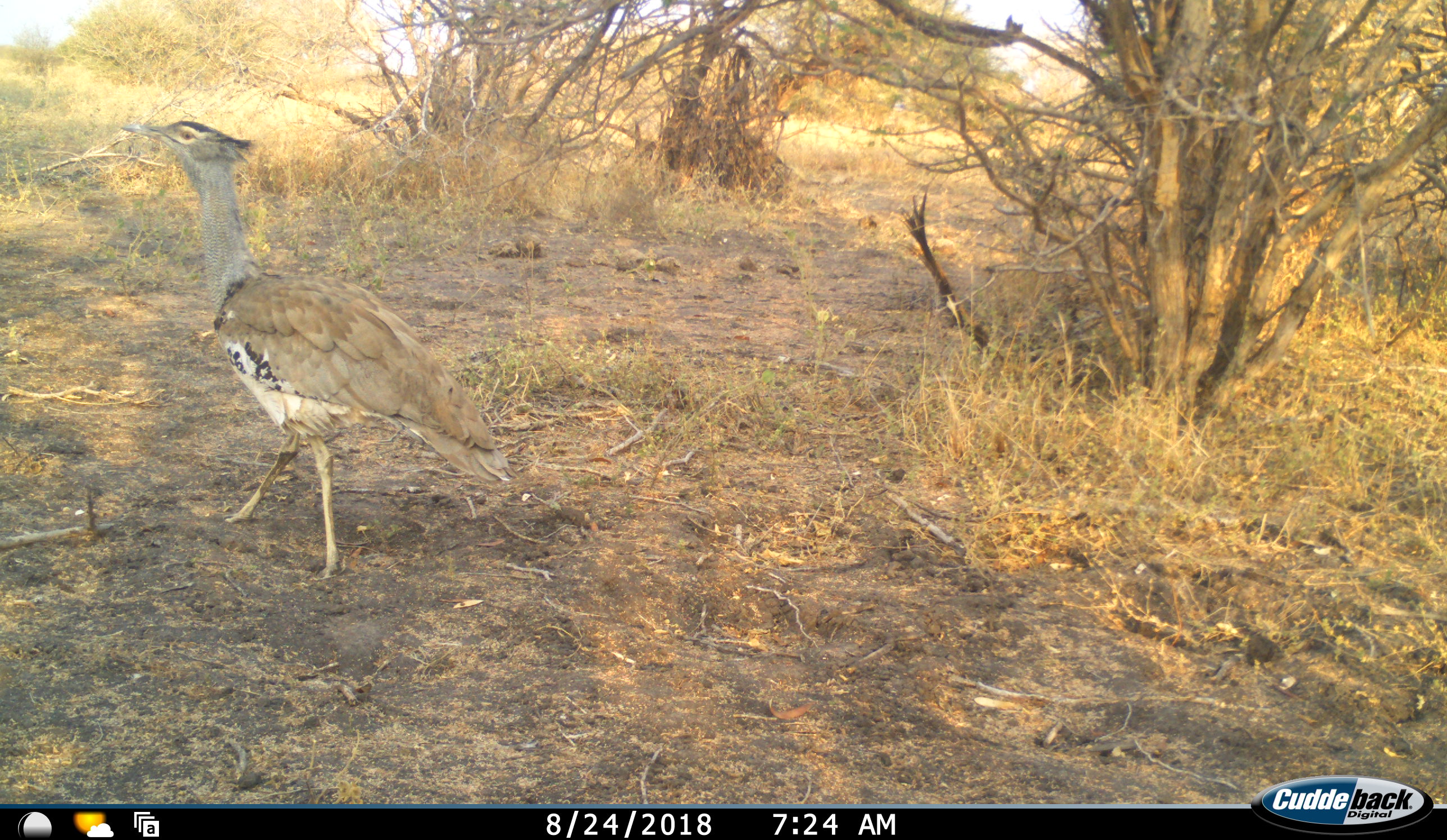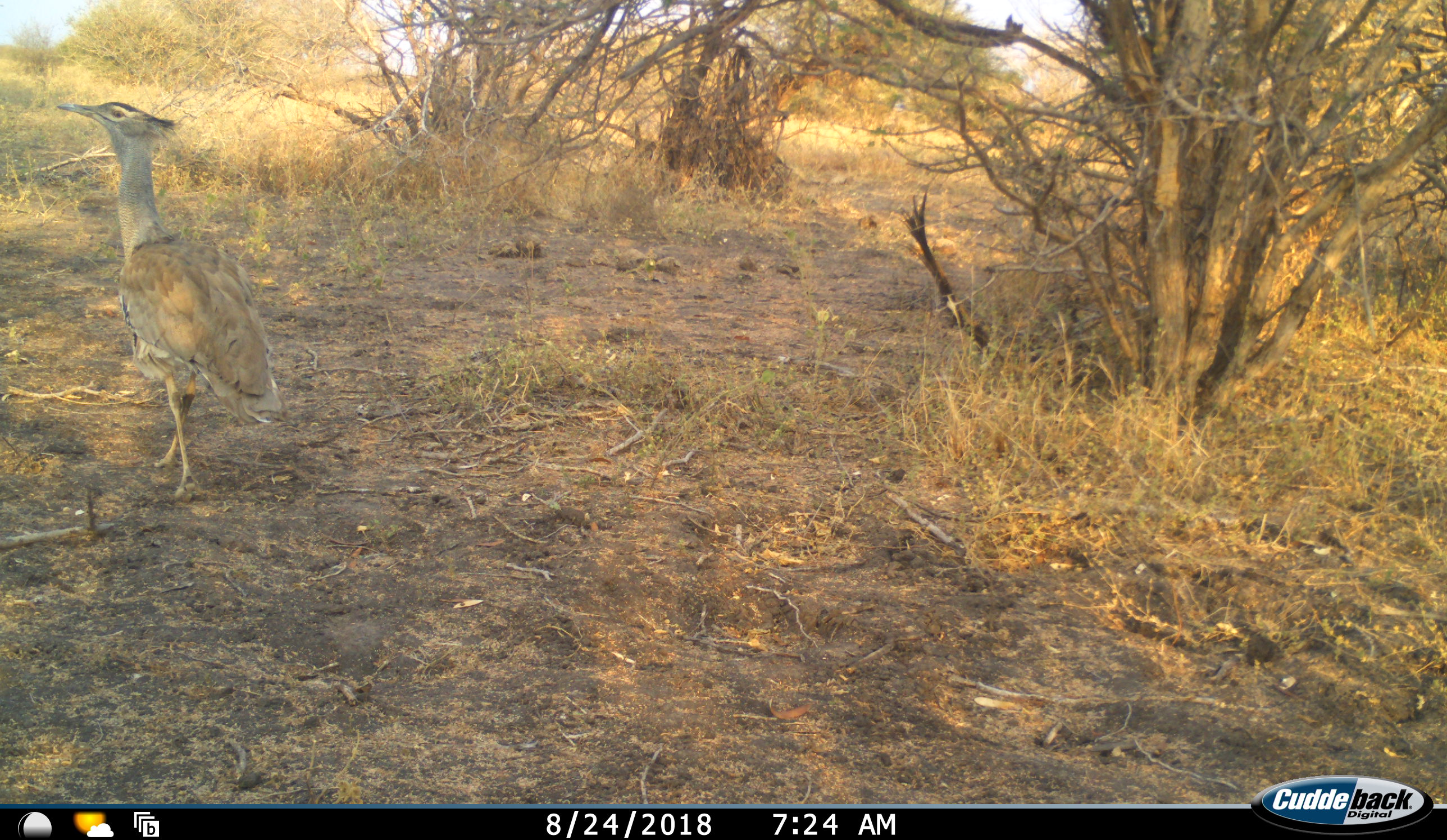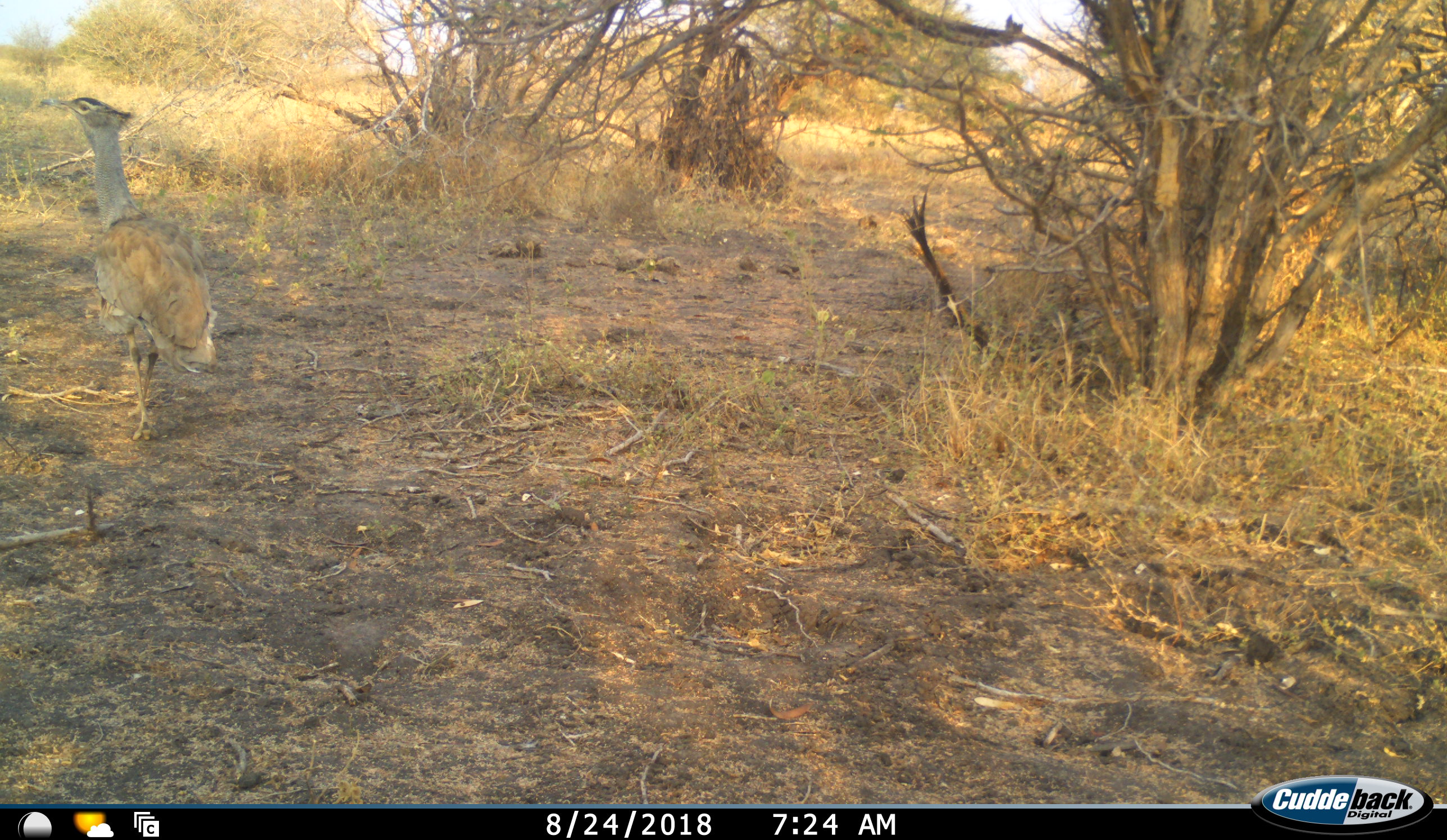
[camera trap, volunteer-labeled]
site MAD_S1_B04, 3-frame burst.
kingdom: Animalia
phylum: Chordata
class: Aves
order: Otidiformes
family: Otididae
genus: Ardeotis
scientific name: Ardeotis kori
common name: kori bustard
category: bustardkori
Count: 1.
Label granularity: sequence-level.